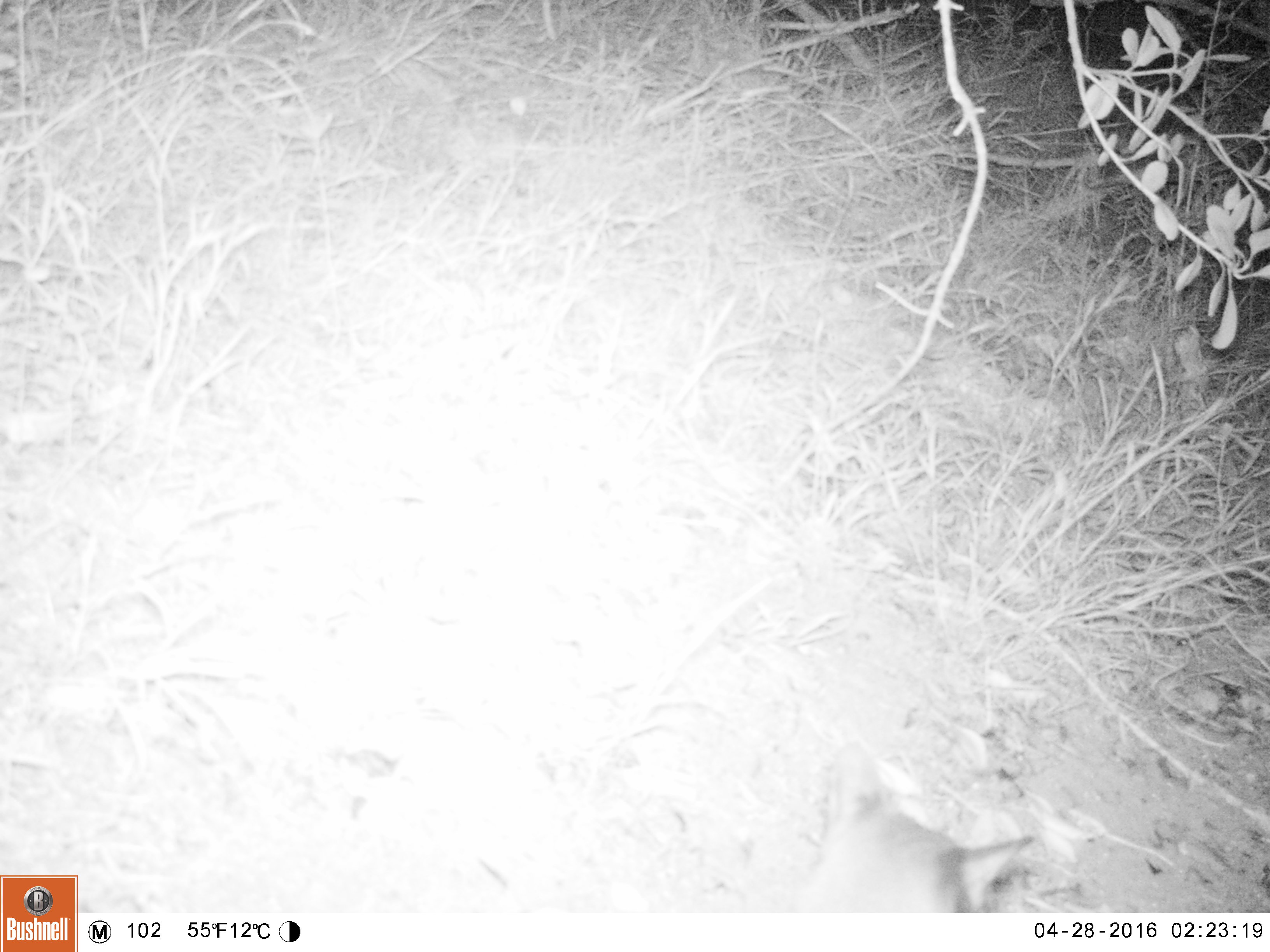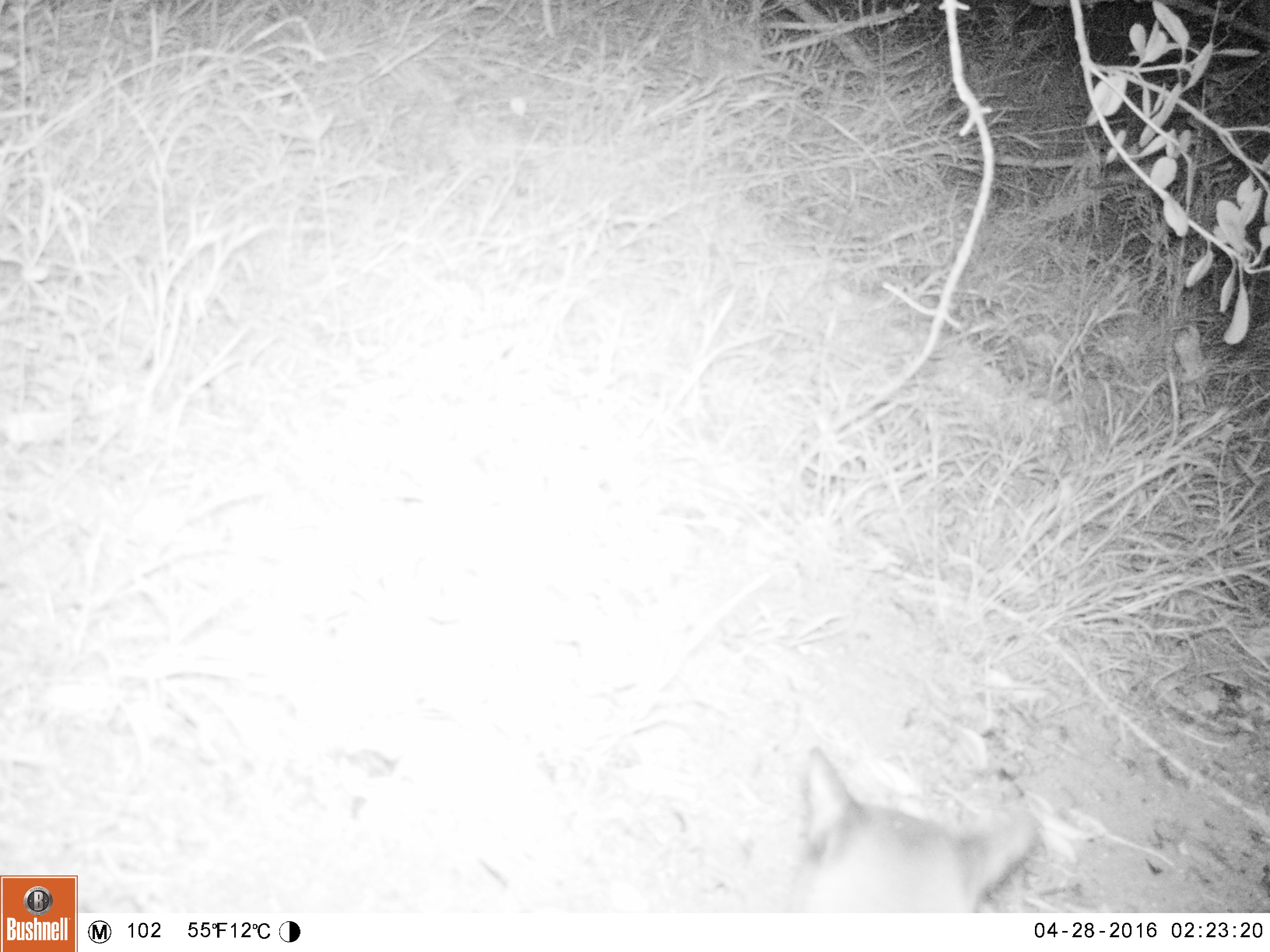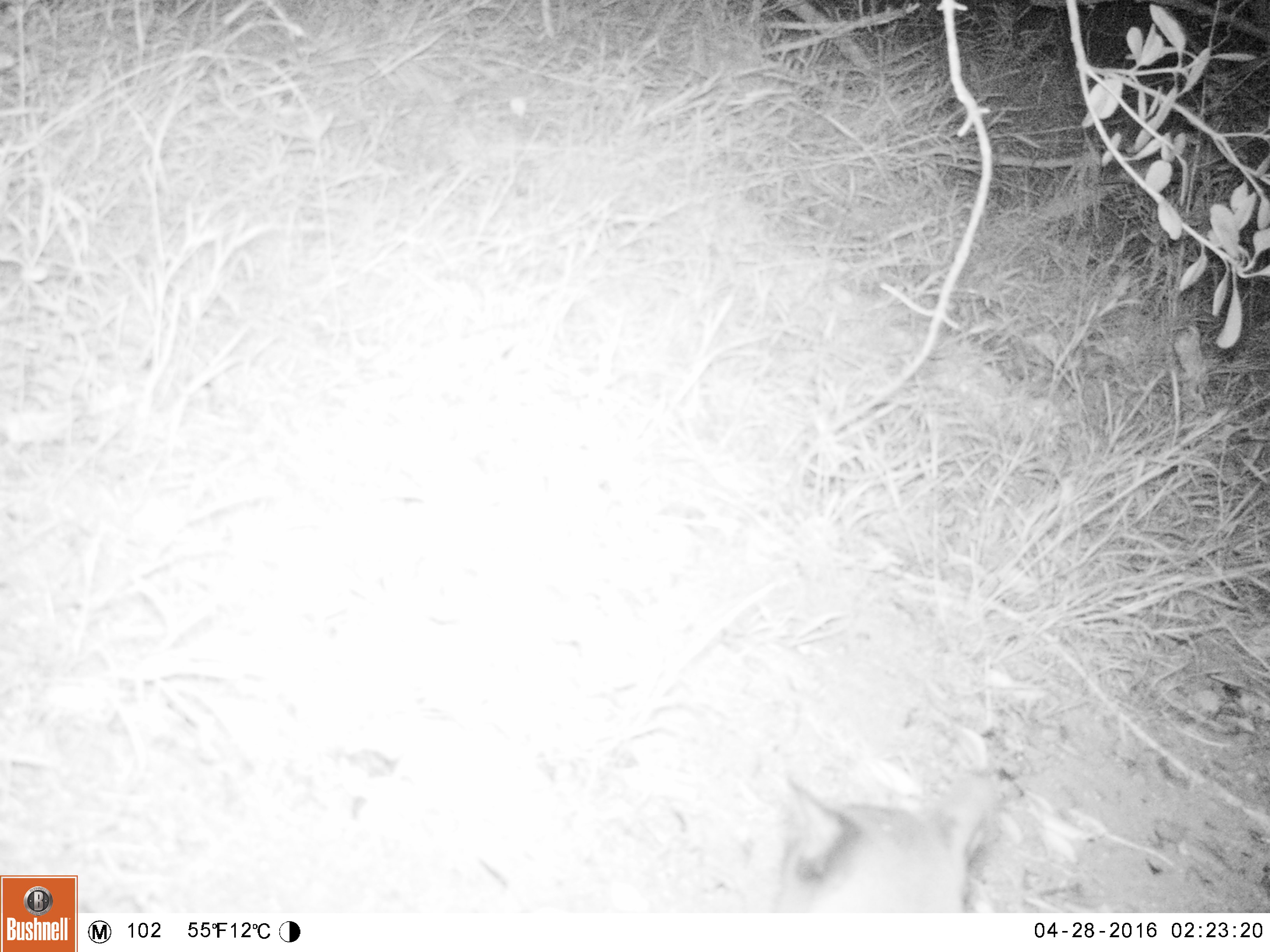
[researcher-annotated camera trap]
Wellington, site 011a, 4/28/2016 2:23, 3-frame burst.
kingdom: Animalia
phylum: Chordata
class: Mammalia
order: Carnivora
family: Felidae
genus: Felis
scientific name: Felis catus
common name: cat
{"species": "cat (Felis catus)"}